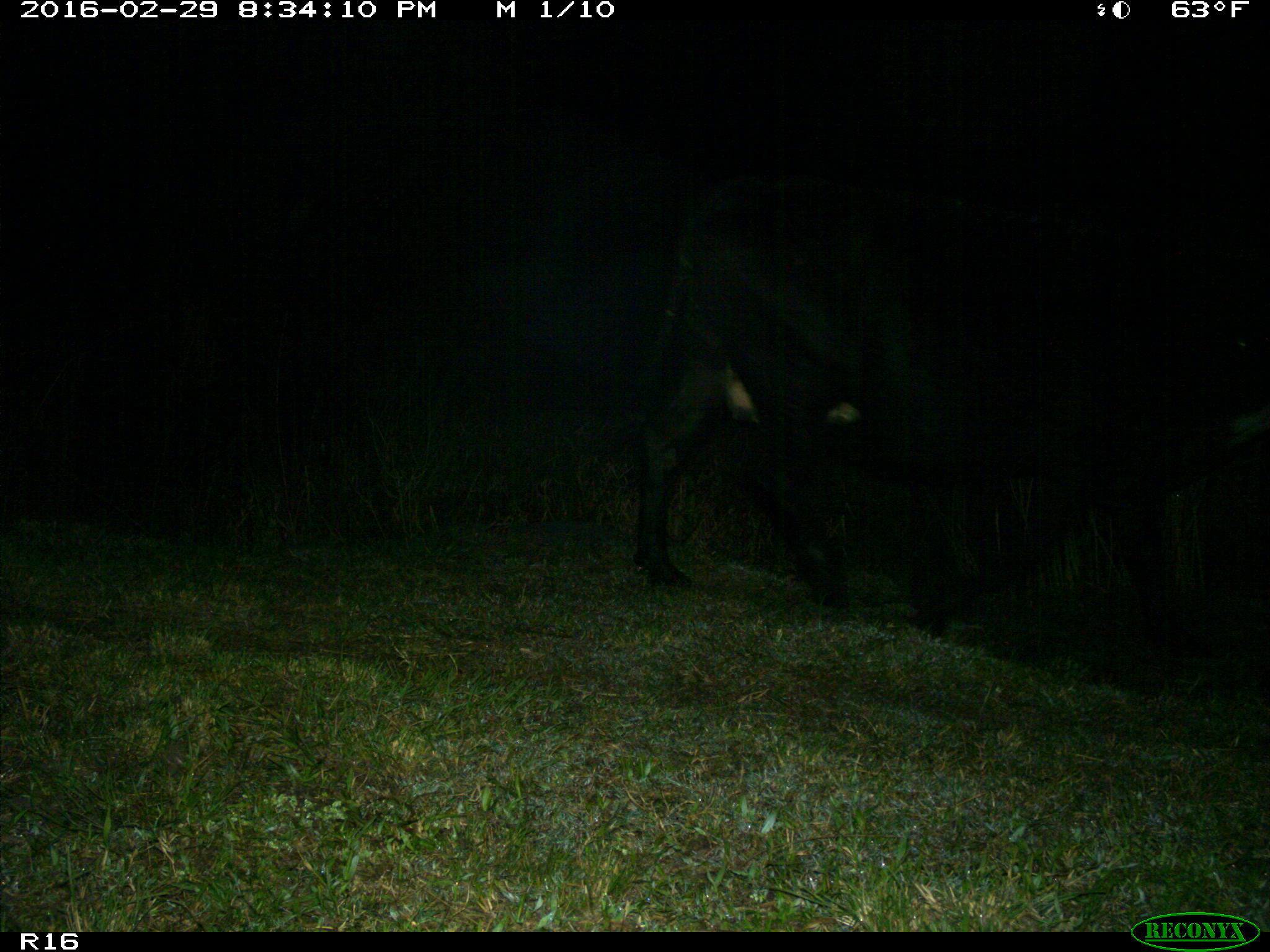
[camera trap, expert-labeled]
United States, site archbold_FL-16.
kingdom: Animalia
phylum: Chordata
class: Mammalia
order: Artiodactyla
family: Bovidae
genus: Bos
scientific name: Bos taurus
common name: domestic cow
Bos taurus (domestic cow).